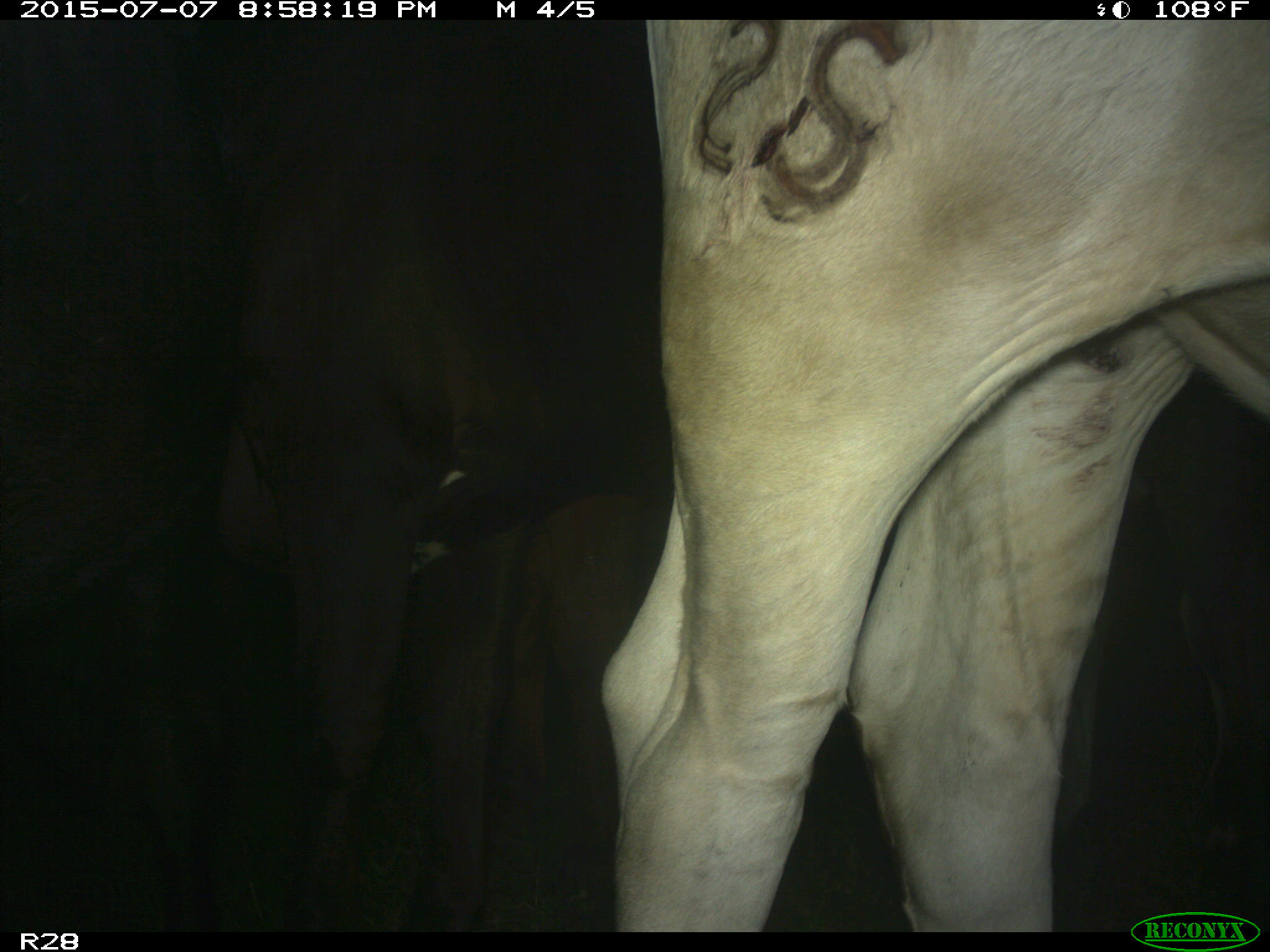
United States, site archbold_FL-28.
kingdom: Animalia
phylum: Chordata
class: Mammalia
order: Artiodactyla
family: Bovidae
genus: Bos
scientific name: Bos taurus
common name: domestic cow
Bos taurus (domestic cow).